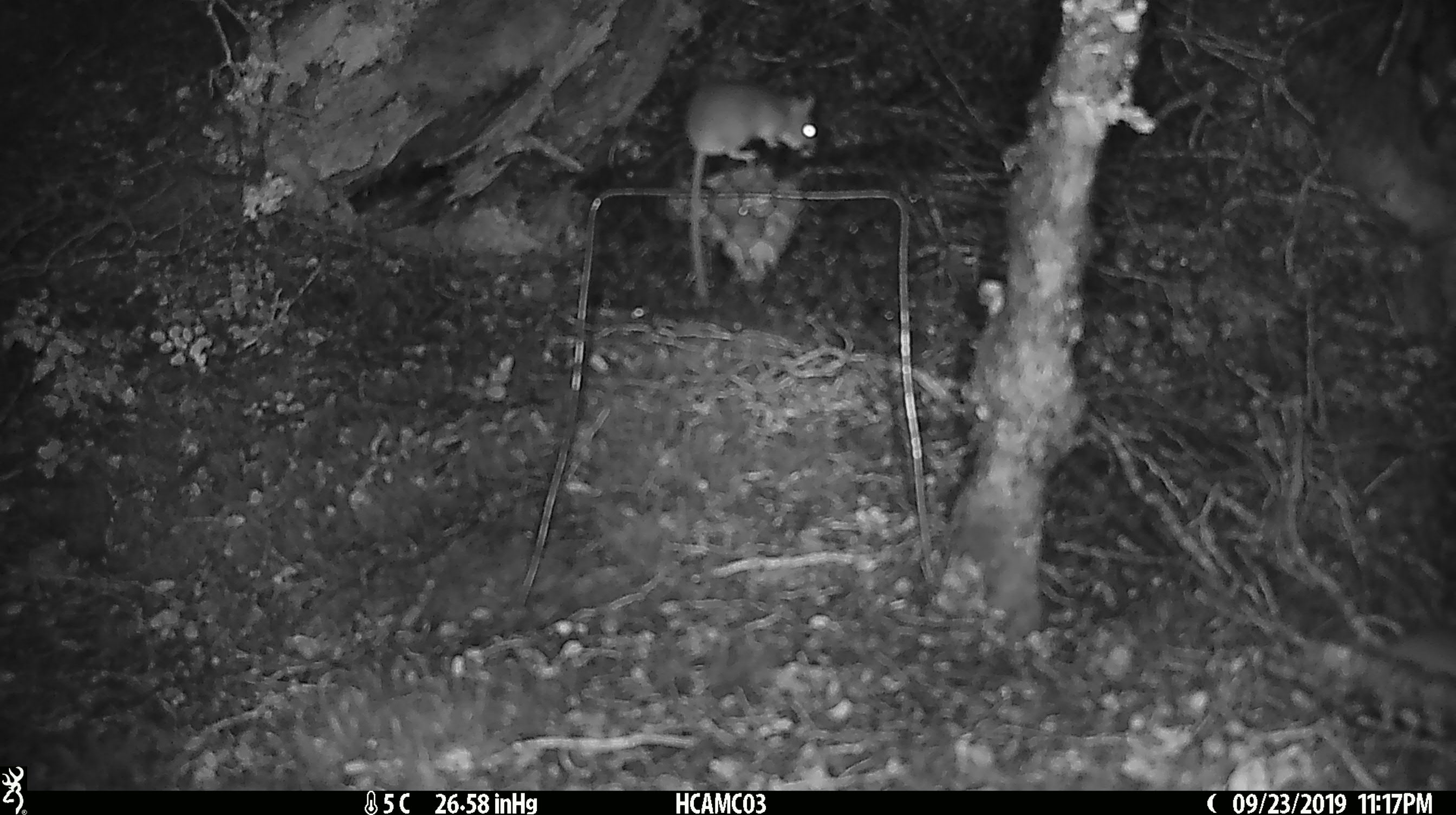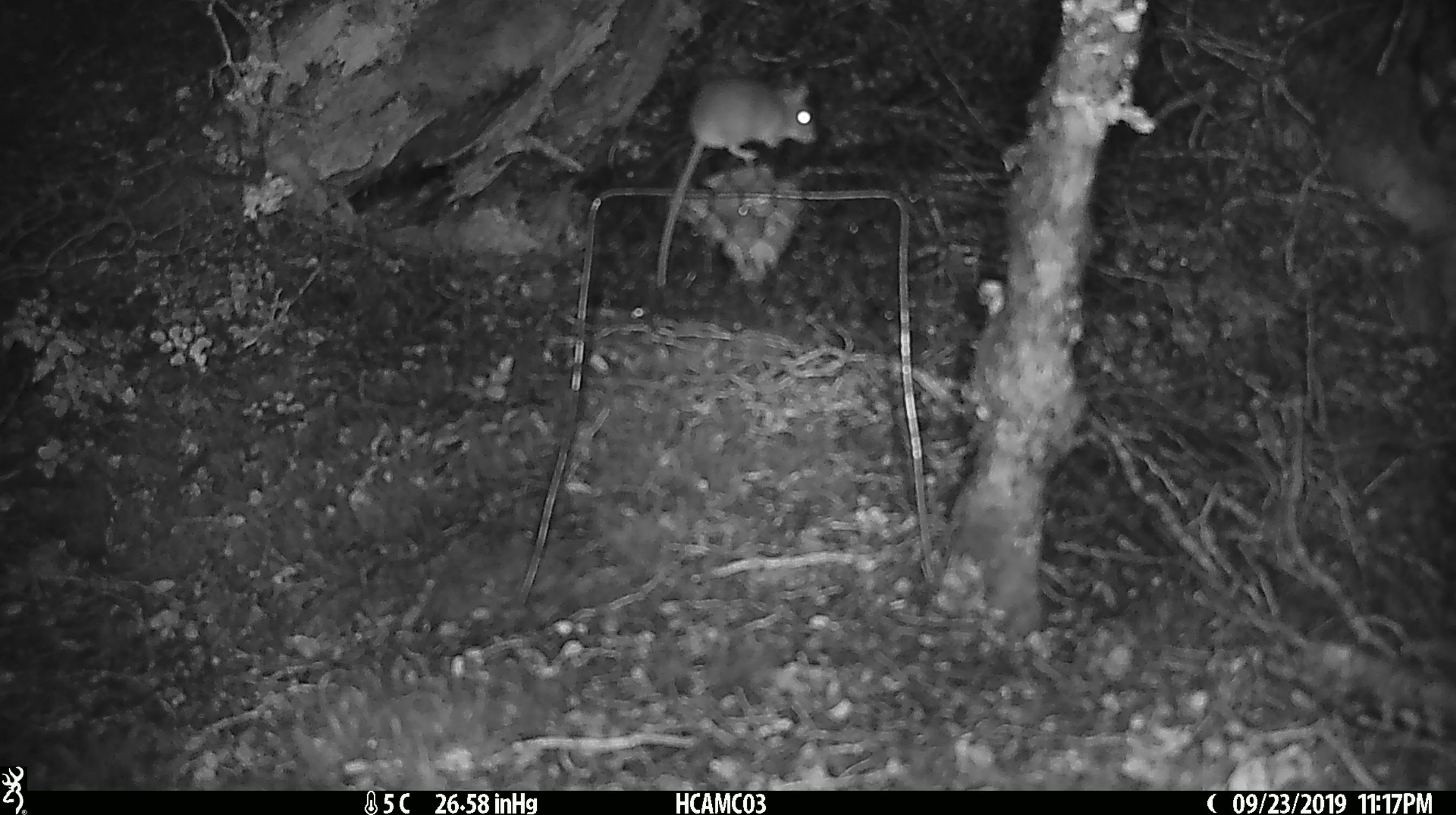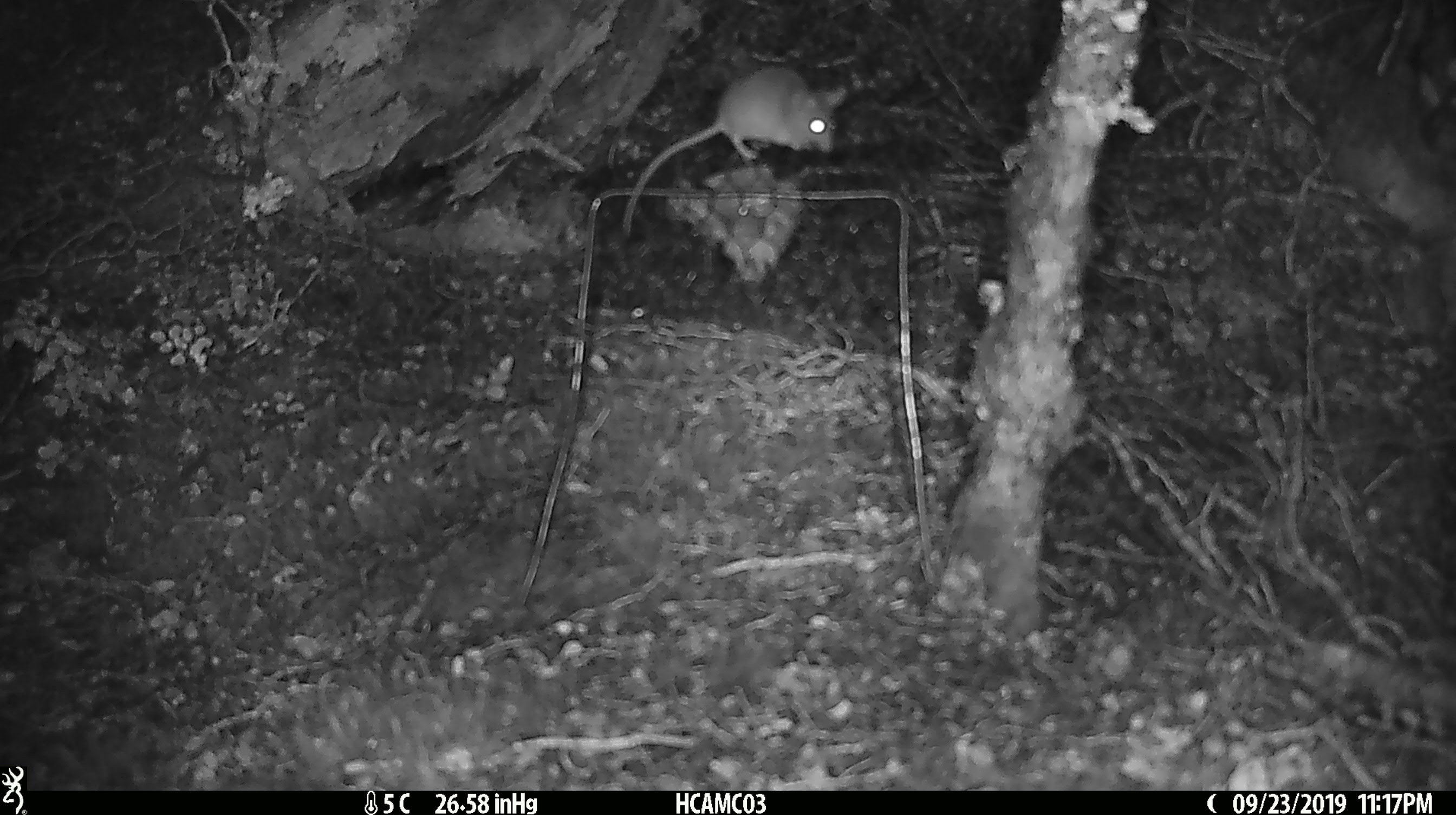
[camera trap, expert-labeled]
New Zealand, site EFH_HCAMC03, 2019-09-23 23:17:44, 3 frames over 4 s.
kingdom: Animalia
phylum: Chordata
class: Mammalia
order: Rodentia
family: Muridae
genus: Mus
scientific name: Mus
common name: mouse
Mouse (Mus).